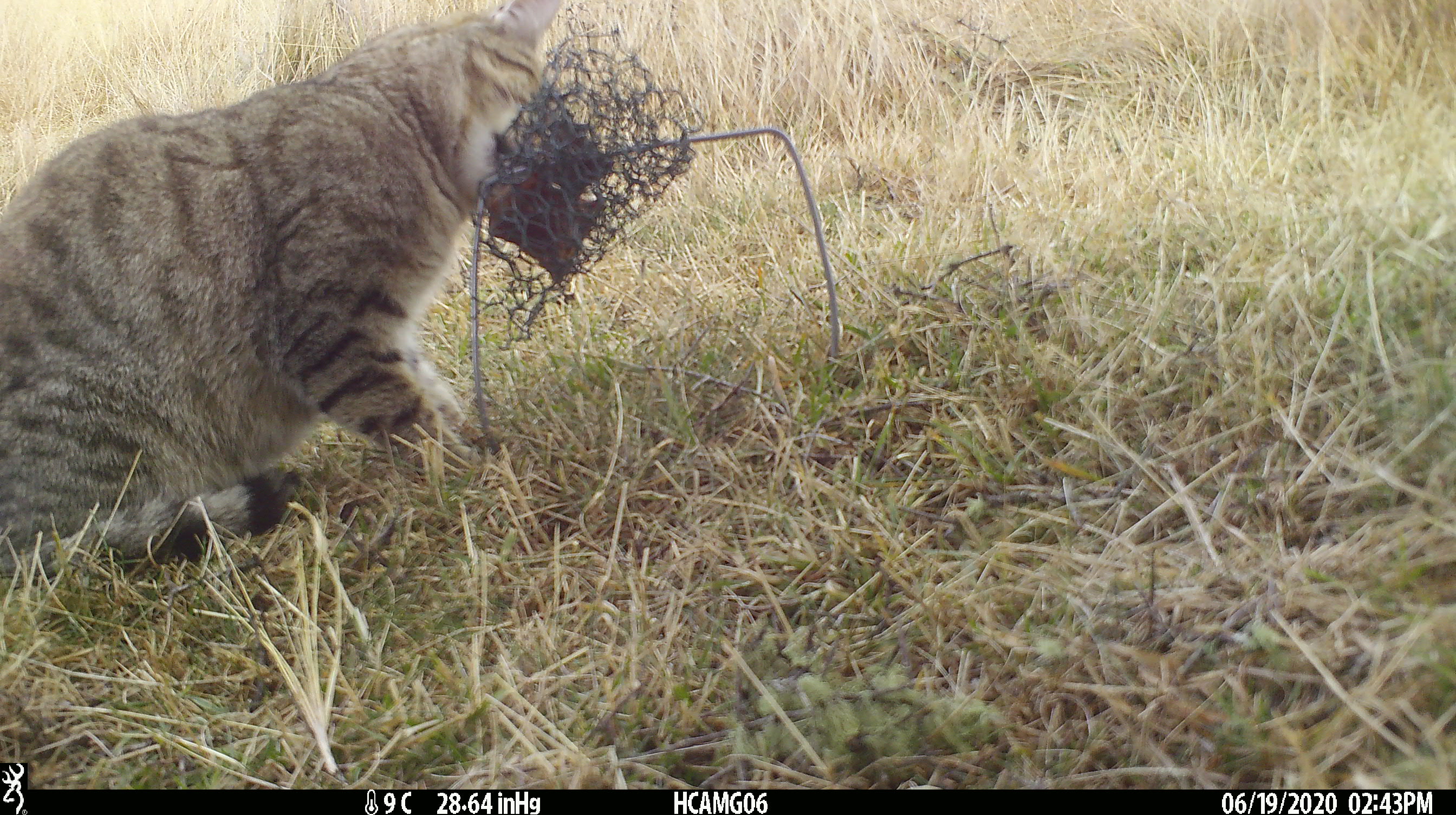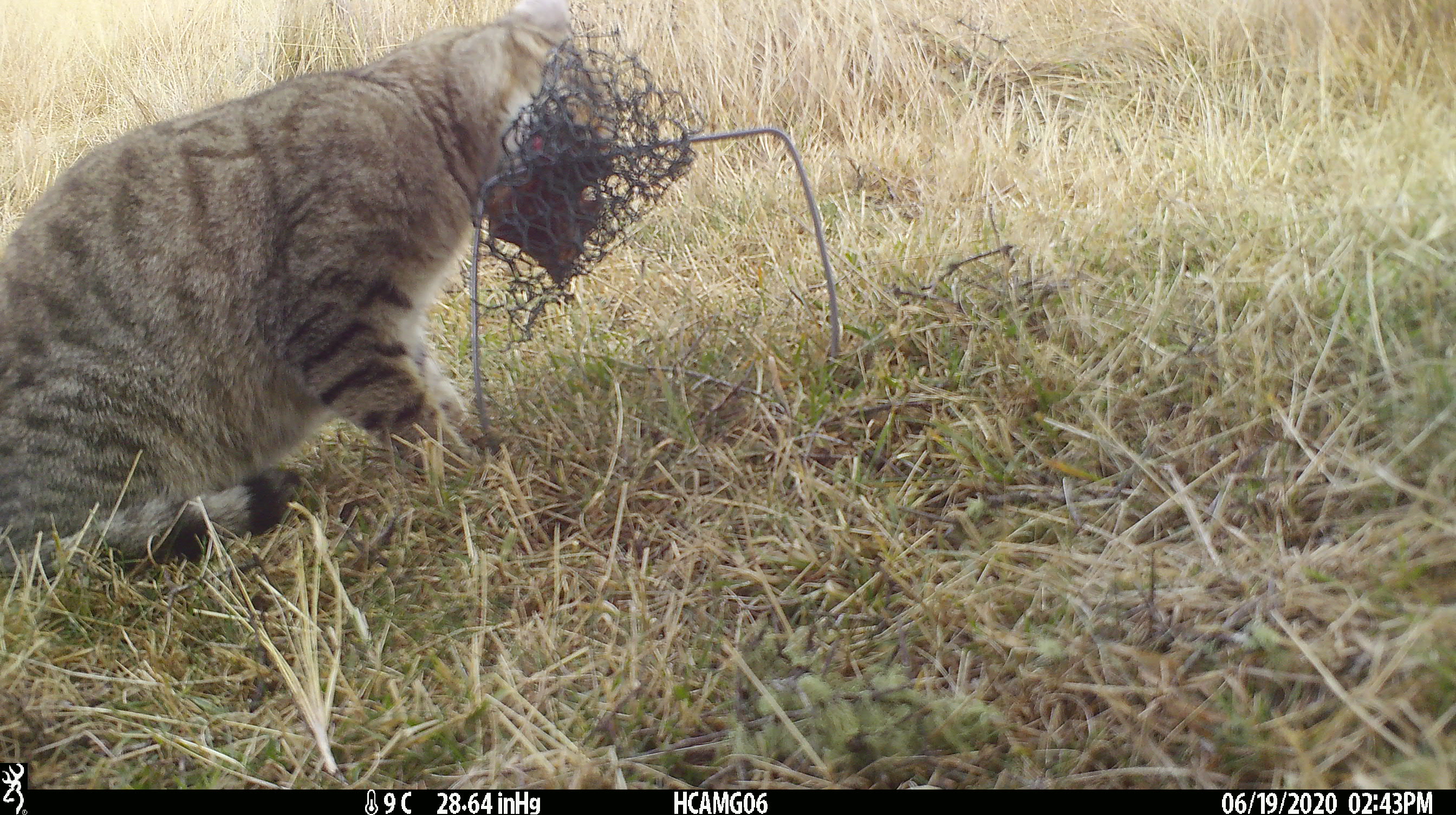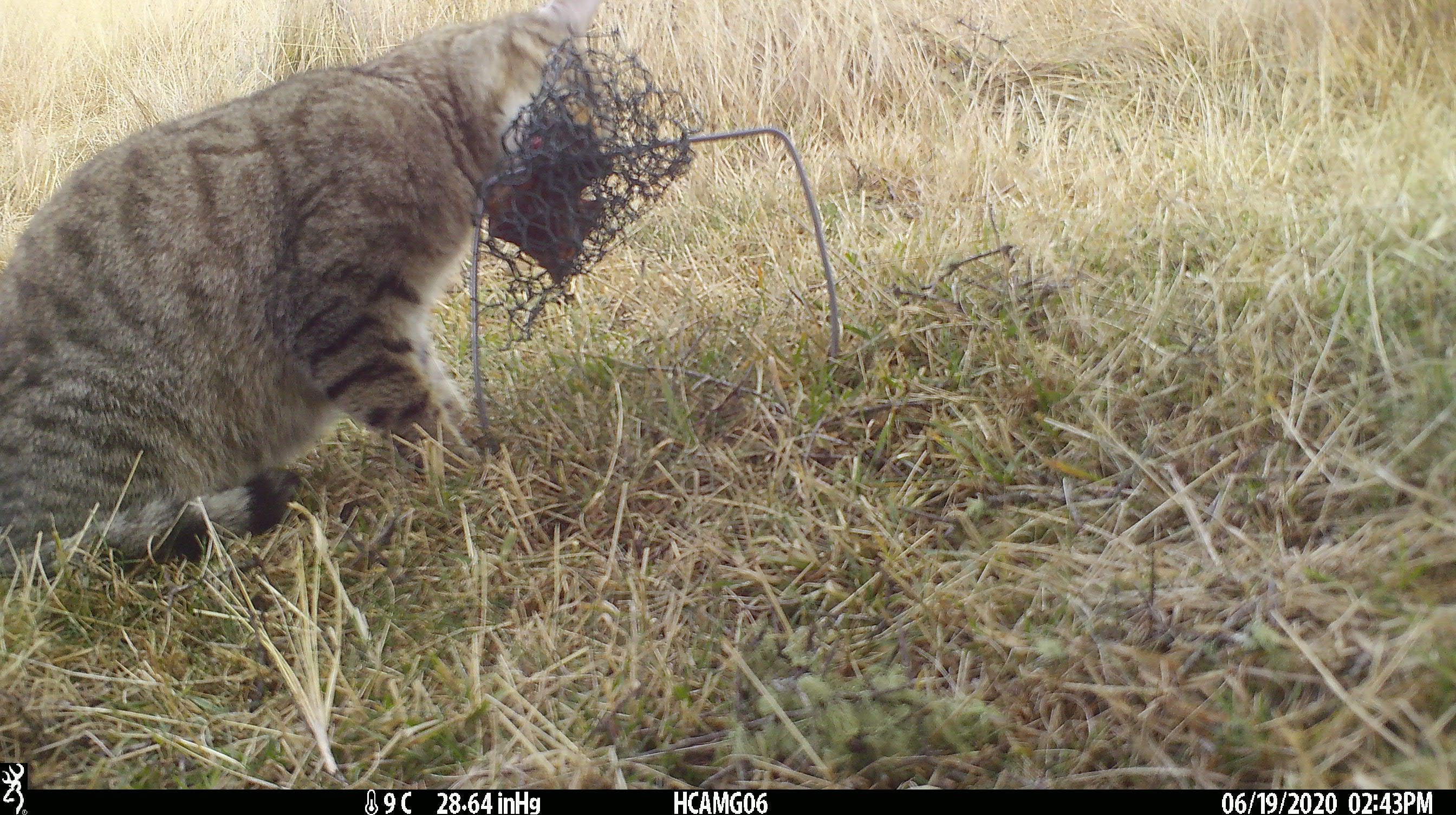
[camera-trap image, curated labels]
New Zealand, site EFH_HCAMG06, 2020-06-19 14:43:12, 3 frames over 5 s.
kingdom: Animalia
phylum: Chordata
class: Mammalia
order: Carnivora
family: Felidae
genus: Felis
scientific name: Felis catus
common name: domestic cat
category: cat